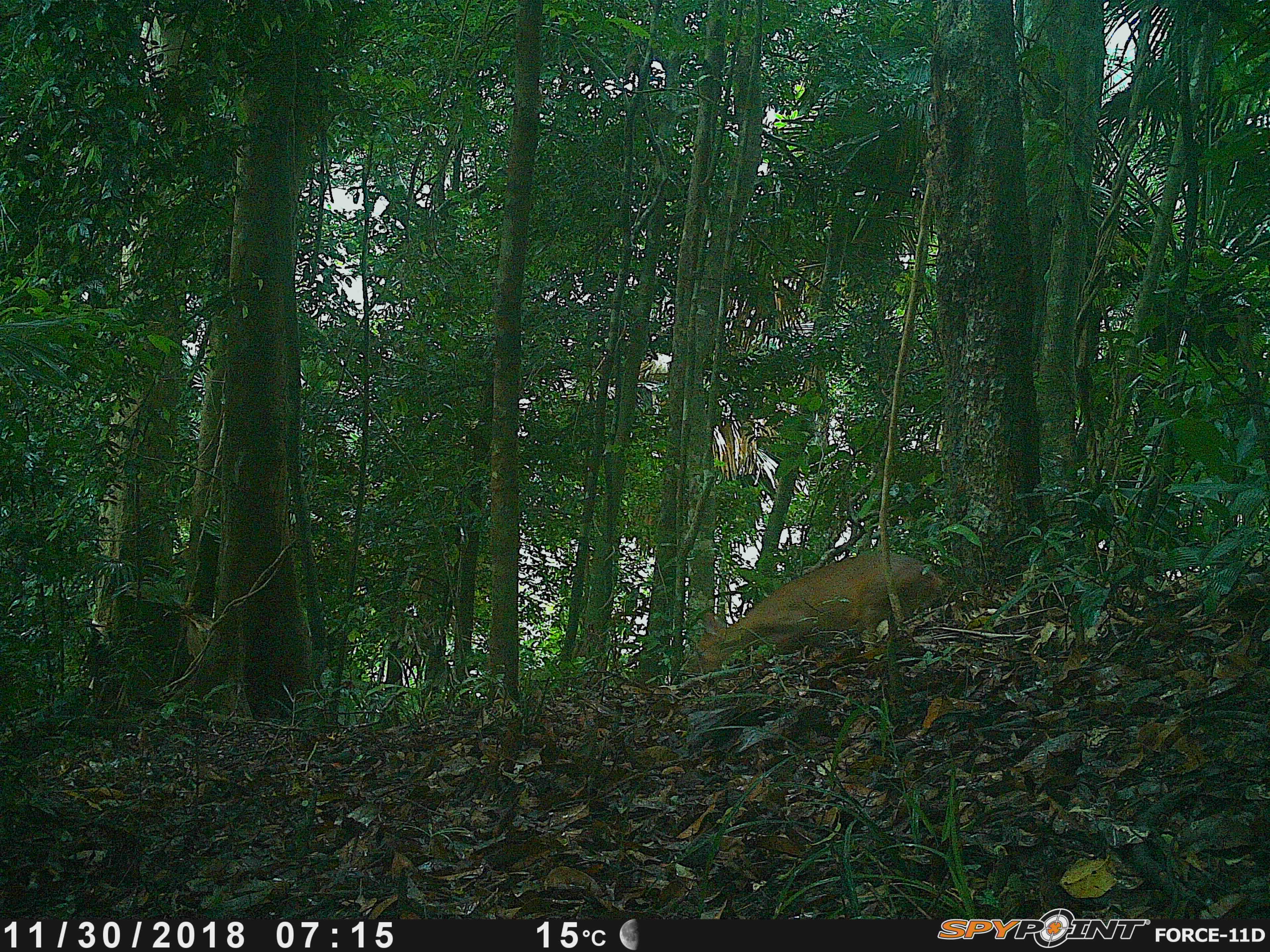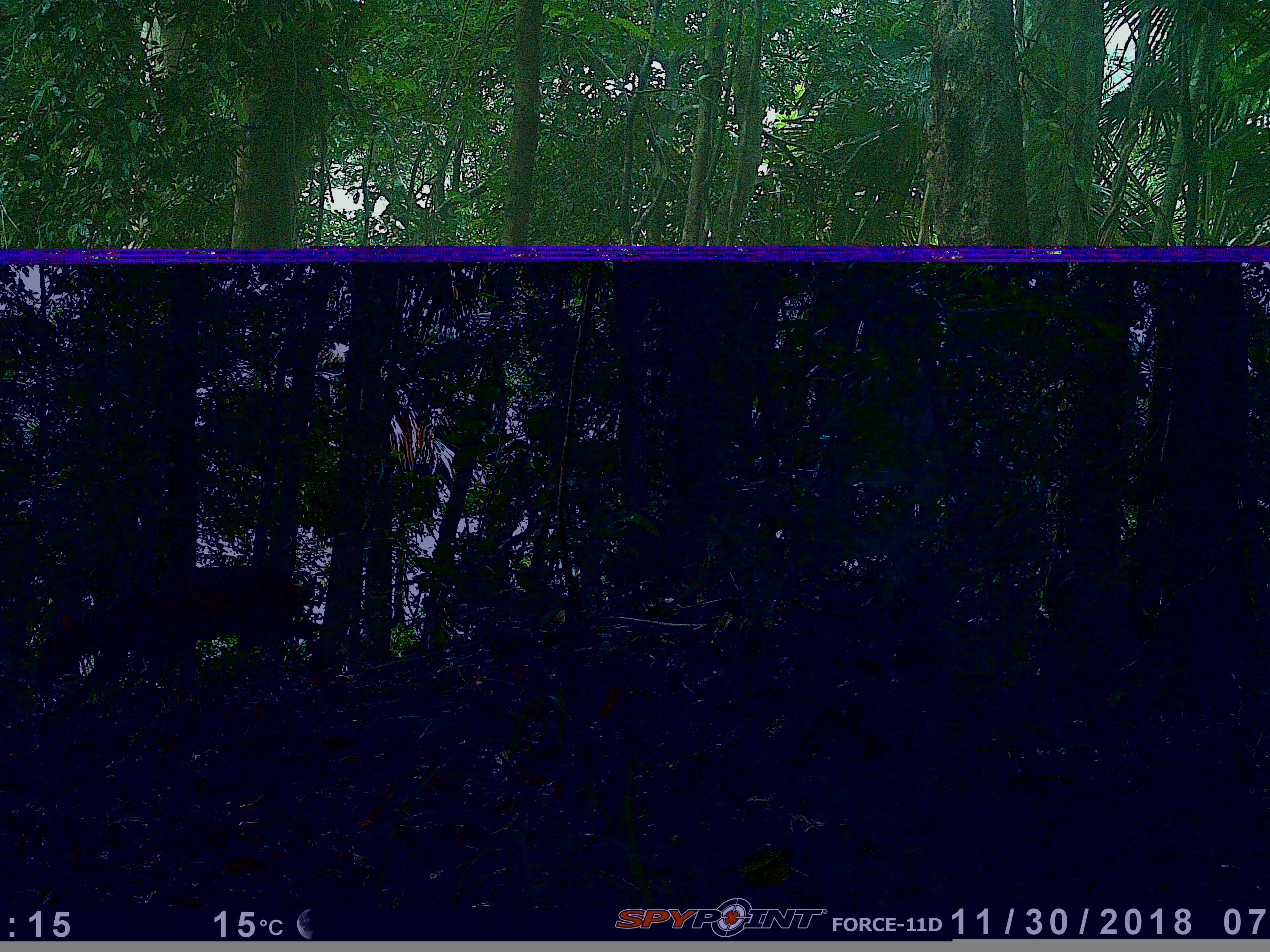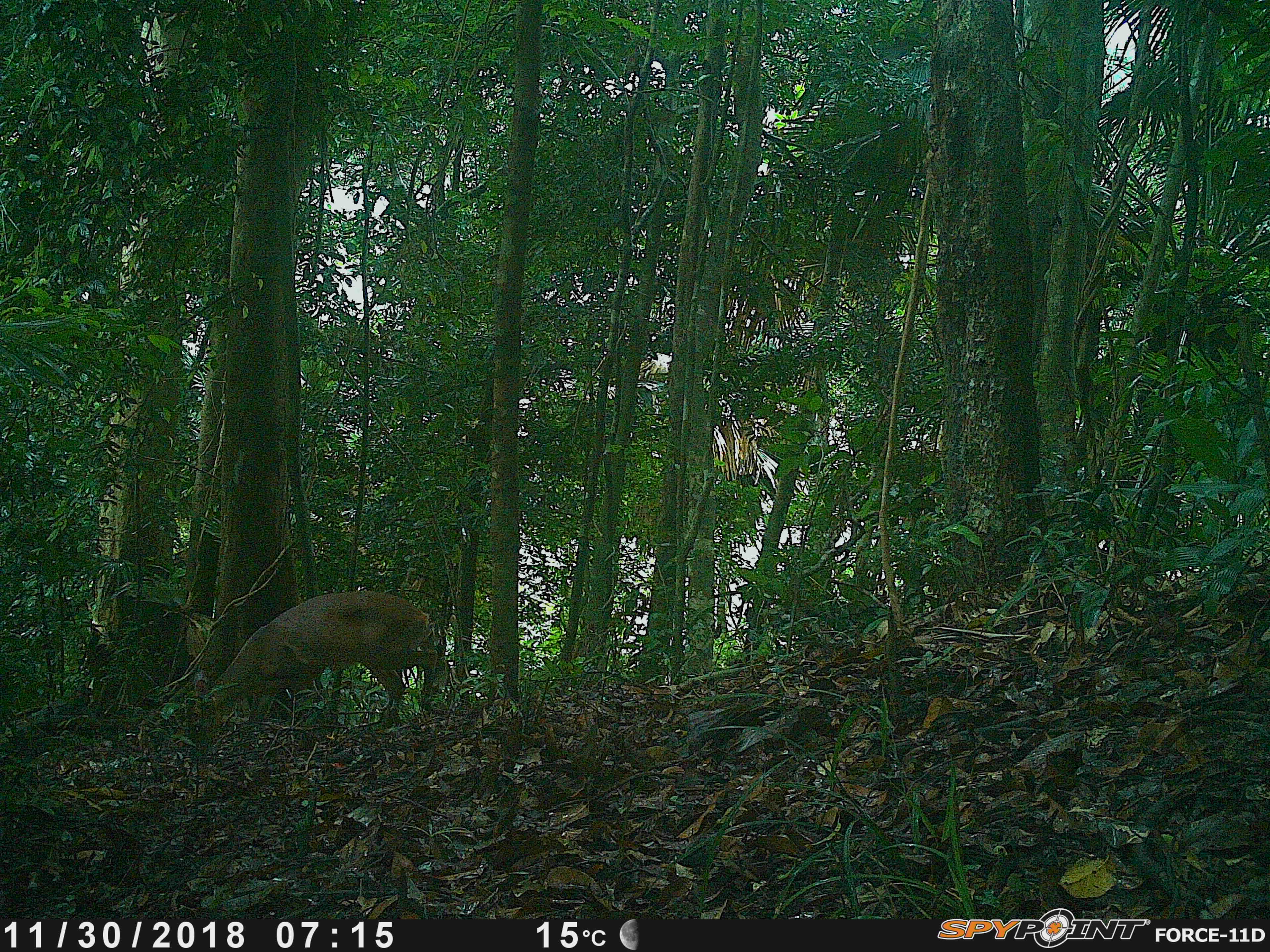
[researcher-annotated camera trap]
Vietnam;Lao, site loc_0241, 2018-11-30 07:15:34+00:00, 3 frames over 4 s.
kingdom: Animalia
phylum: Chordata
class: Mammalia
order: Artiodactyla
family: Cervidae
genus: Muntiacus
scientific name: Muntiacus vuquangensis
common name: large-antlered muntjac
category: large antlered muntjac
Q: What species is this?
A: Large antlered muntjac (large-antlered muntjac) (Muntiacus vuquangensis).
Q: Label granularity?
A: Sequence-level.